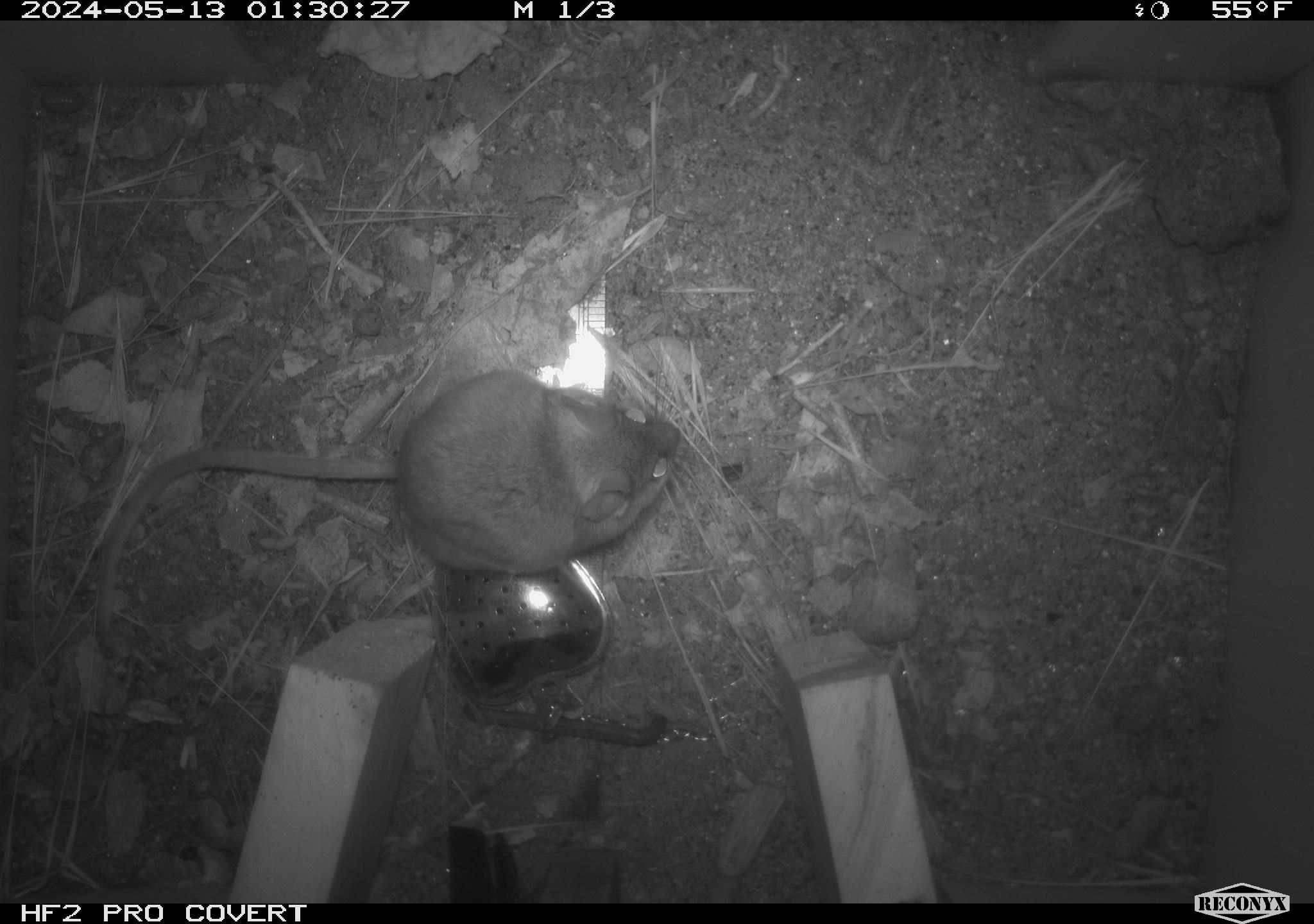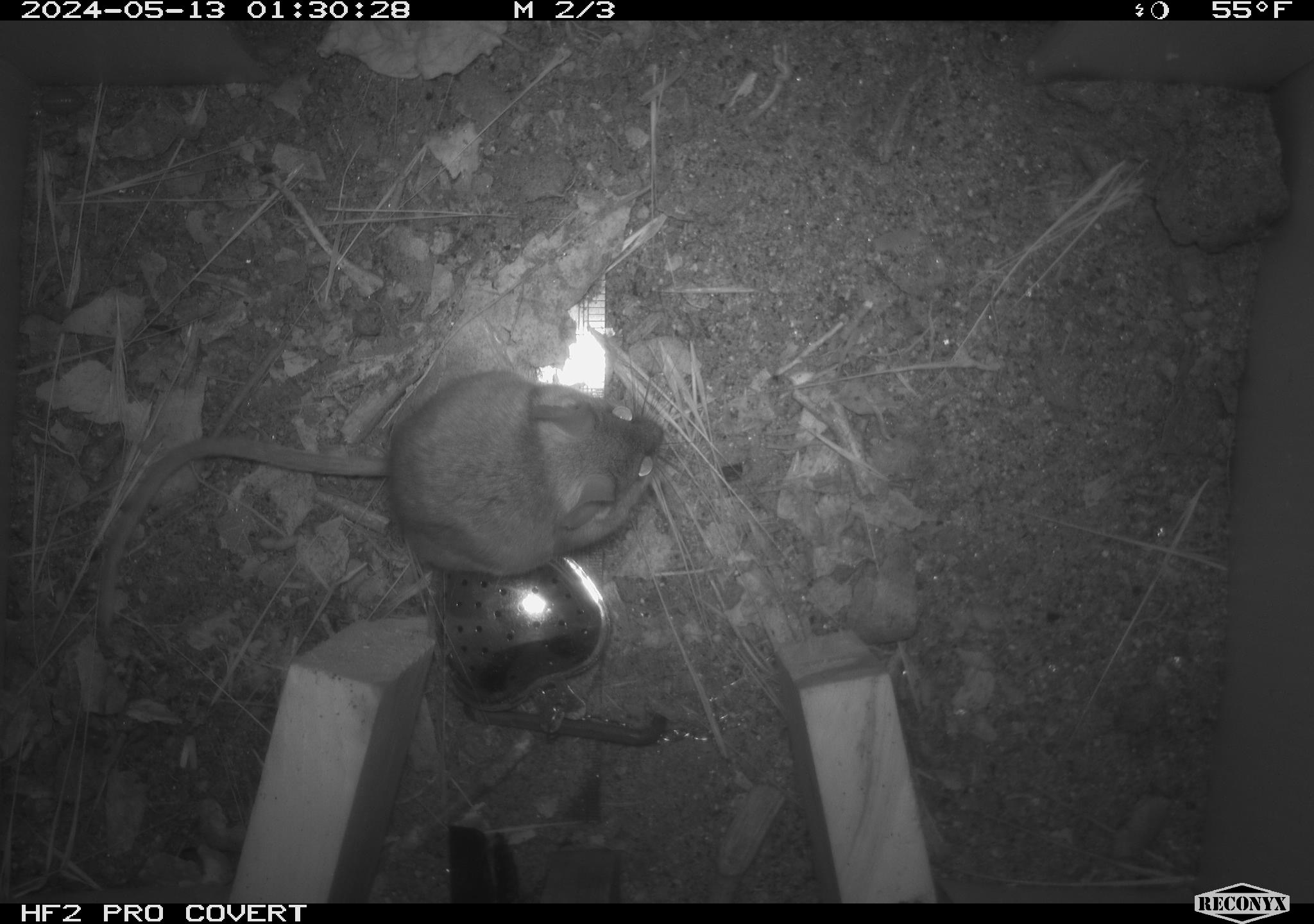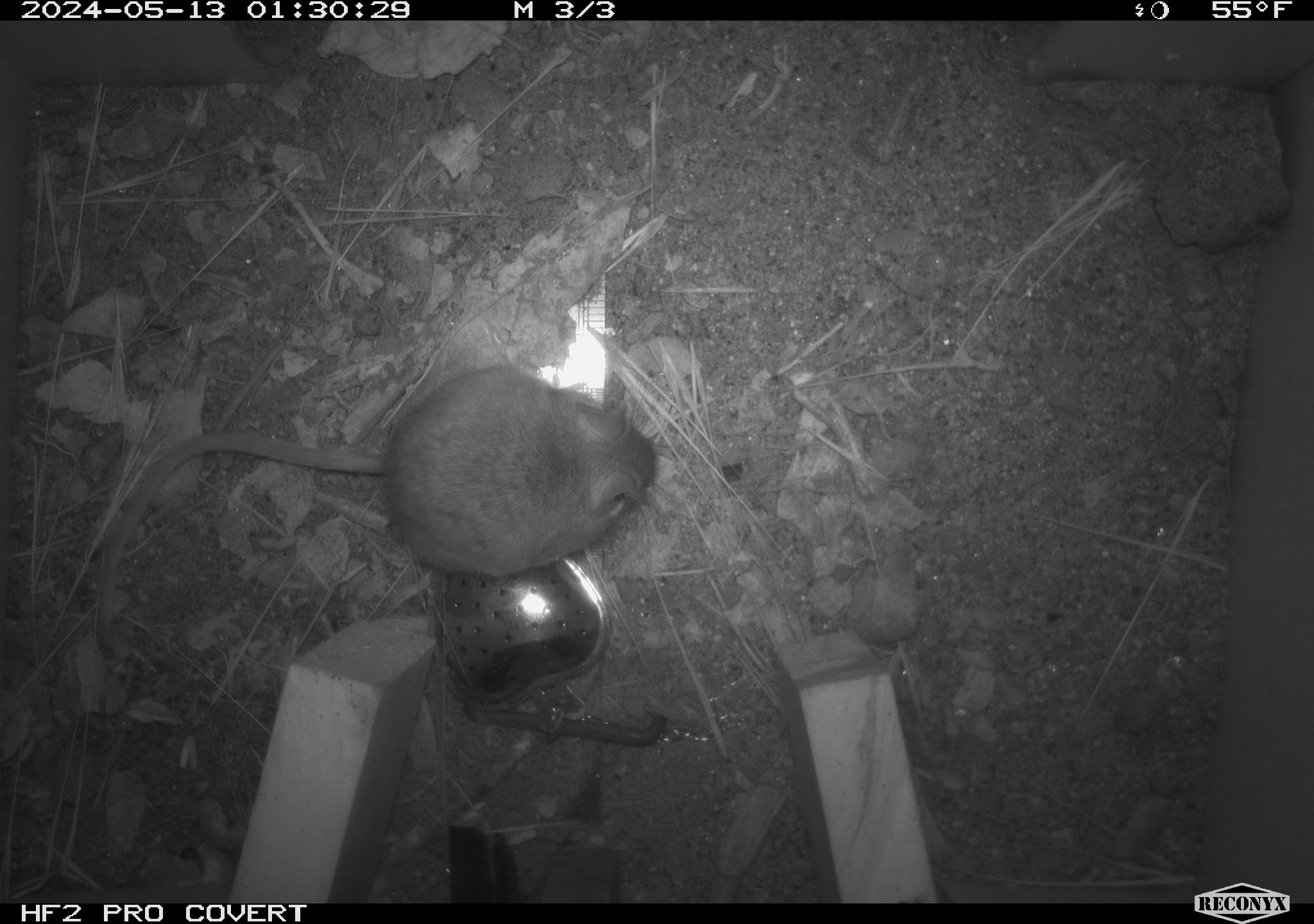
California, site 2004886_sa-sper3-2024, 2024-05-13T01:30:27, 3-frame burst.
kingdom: Animalia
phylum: Chordata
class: Mammalia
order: Rodentia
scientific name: Rodentia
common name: mouse species